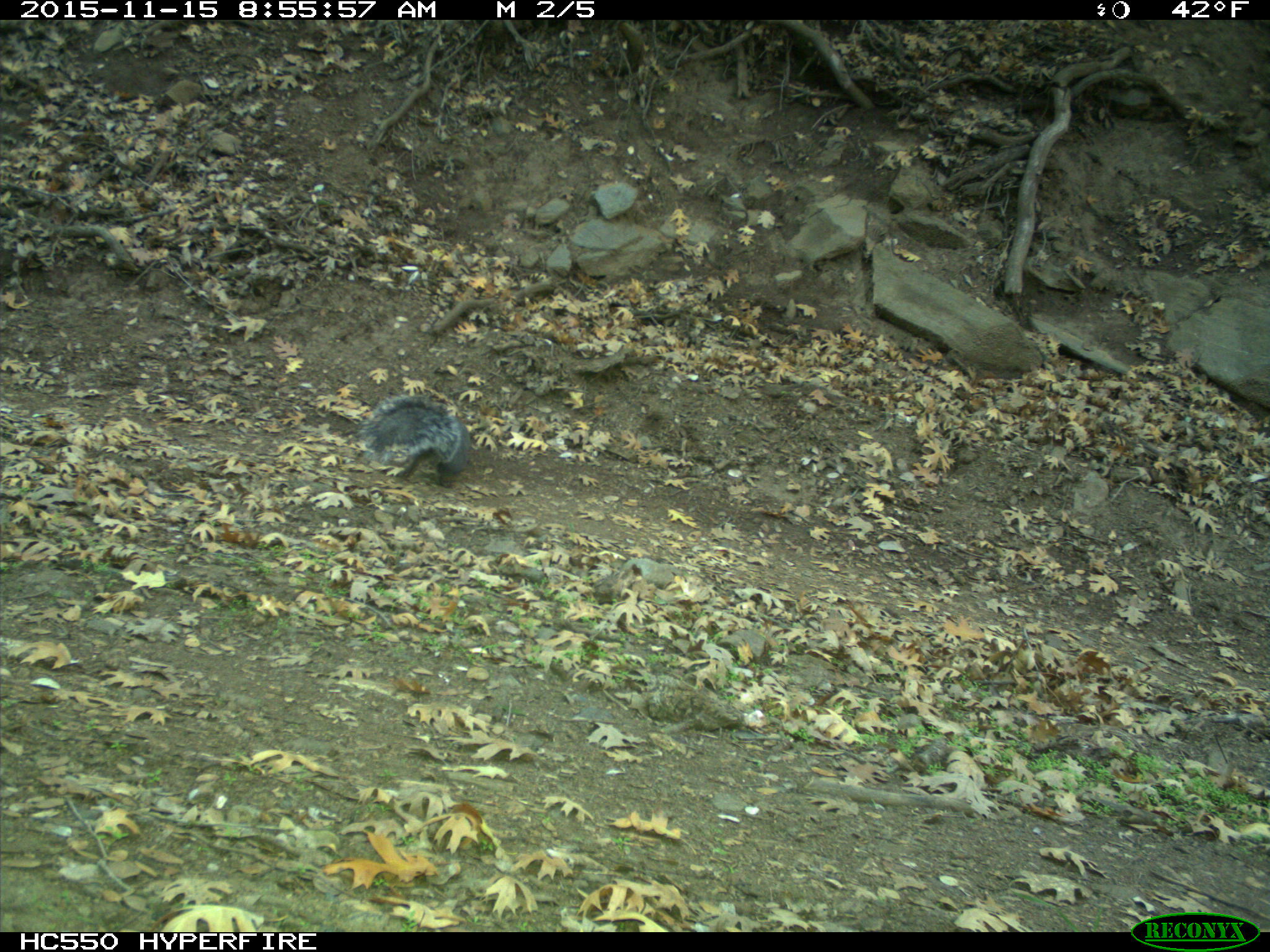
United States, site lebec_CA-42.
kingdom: Animalia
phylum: Chordata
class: Mammalia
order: Rodentia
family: Sciuridae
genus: Sciurus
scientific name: Sciurus carolinensis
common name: eastern gray squirrel